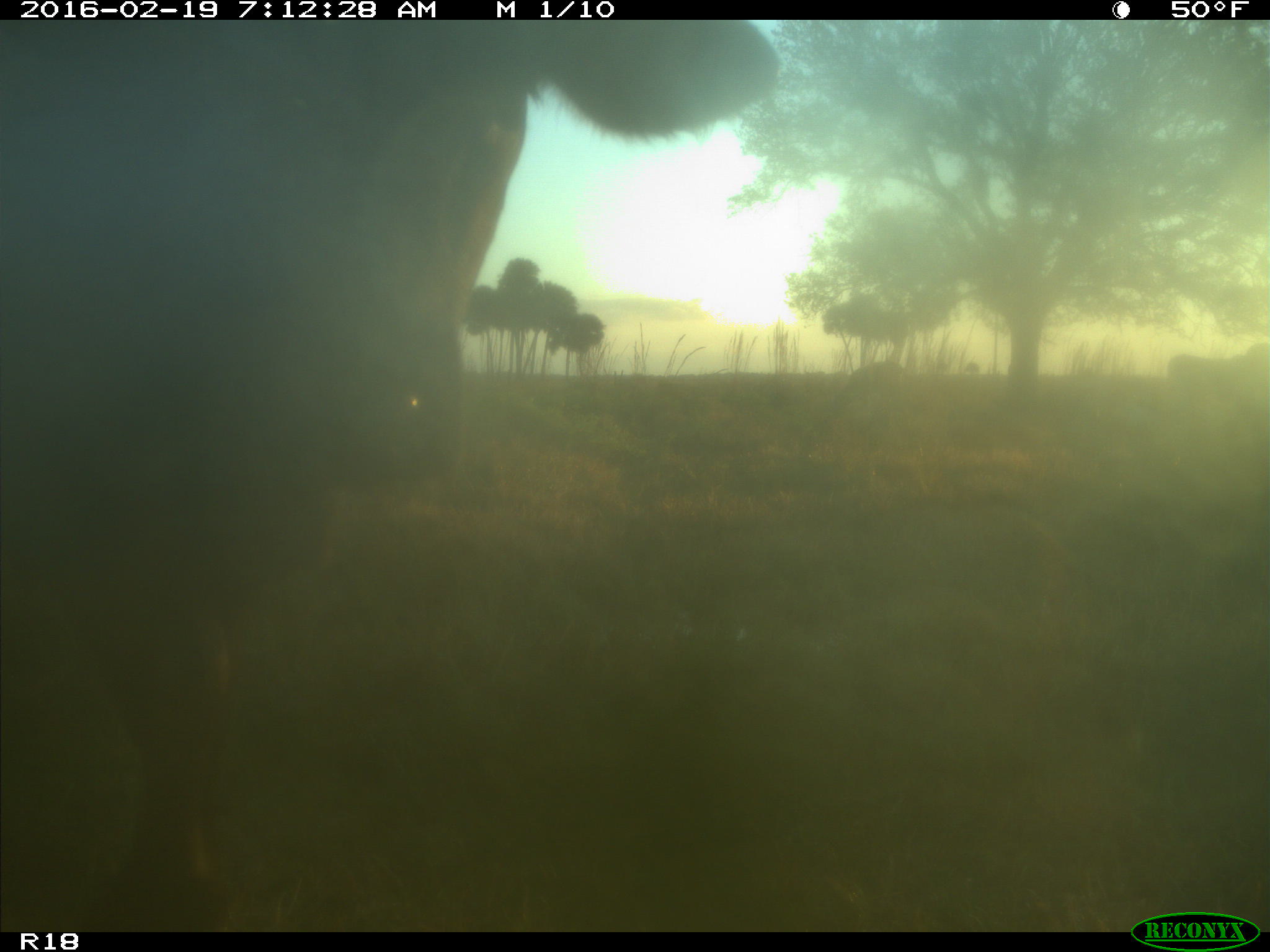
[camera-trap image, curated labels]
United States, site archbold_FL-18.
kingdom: Animalia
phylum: Chordata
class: Mammalia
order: Artiodactyla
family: Bovidae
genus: Bos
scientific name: Bos taurus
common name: domestic cow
Bos taurus (domestic cow).